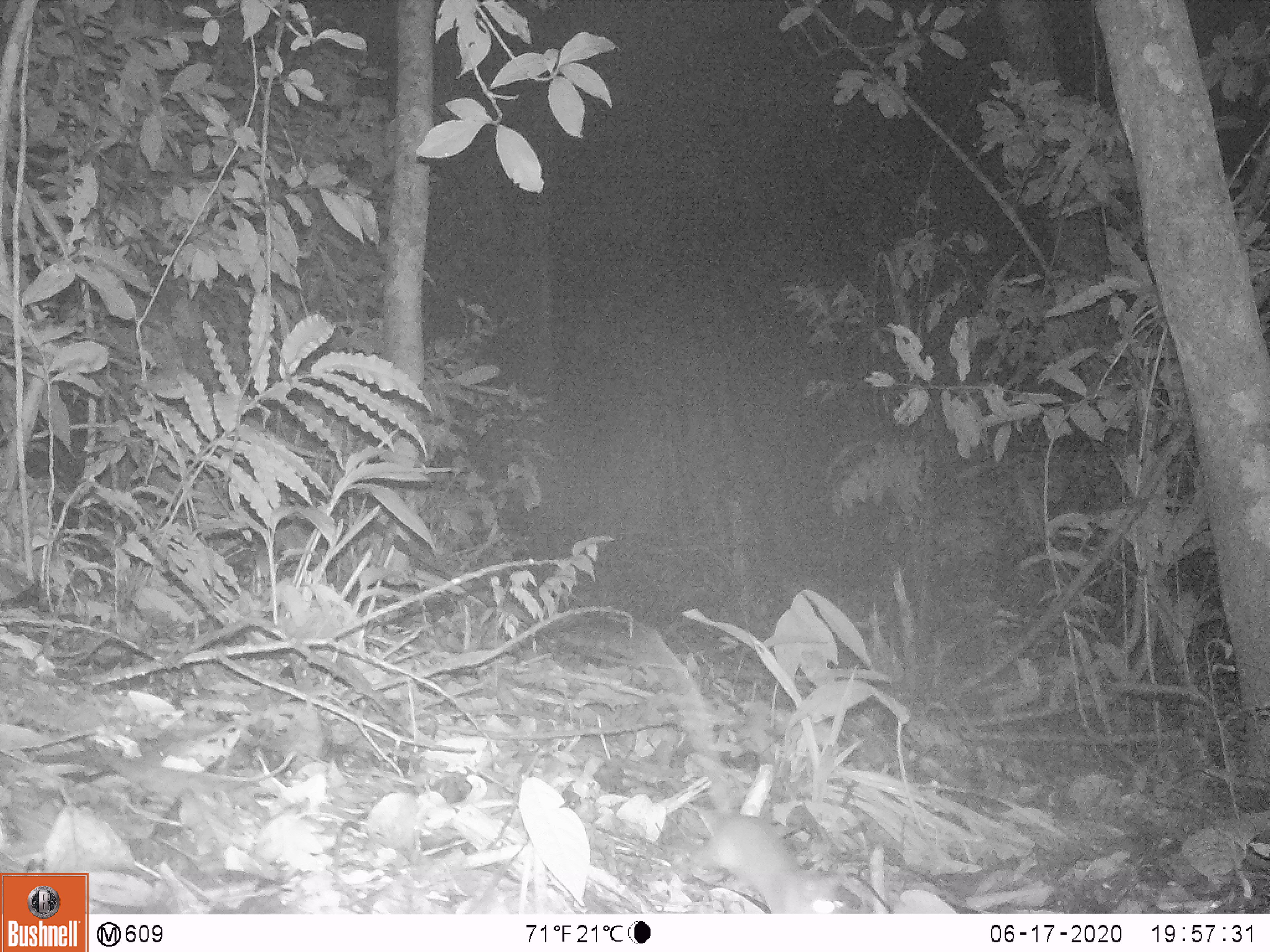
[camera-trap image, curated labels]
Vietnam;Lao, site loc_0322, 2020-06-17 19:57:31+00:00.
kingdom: Animalia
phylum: Chordata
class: Mammalia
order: Rodentia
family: Muridae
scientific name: Muridae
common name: old-world mice and rats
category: unidentified murid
Unidentified murid (old-world mice and rats) (Muridae). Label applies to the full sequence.